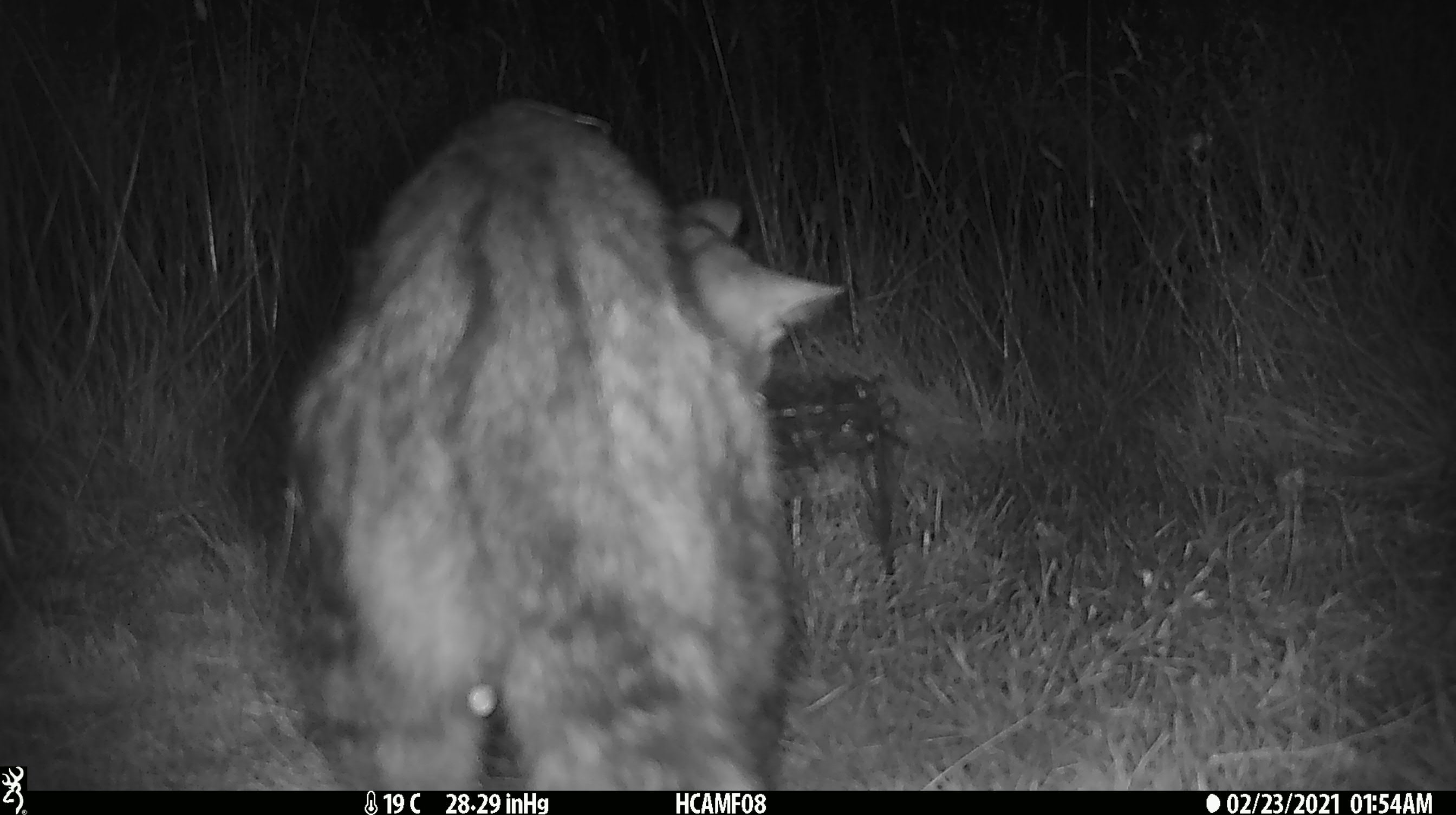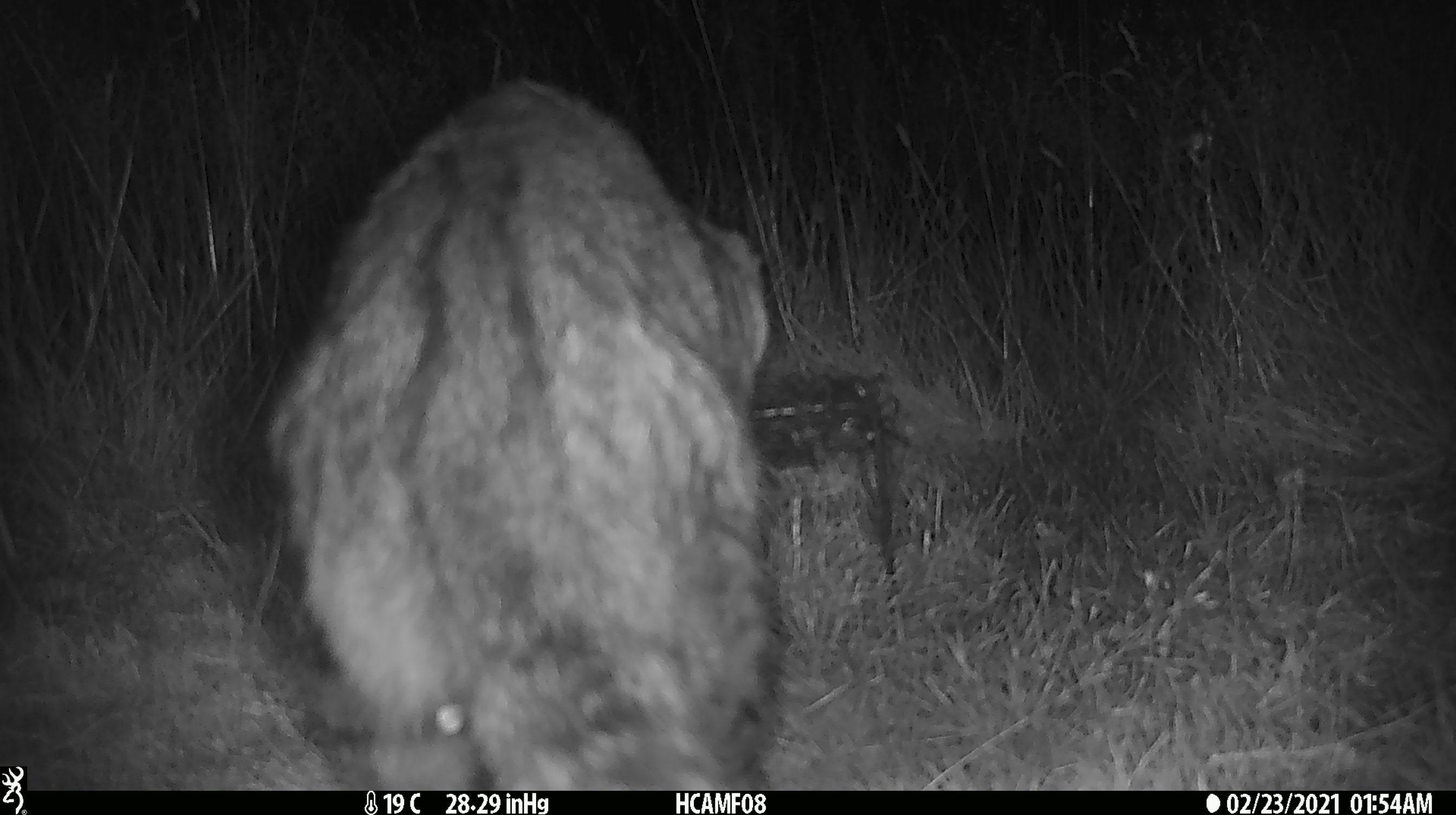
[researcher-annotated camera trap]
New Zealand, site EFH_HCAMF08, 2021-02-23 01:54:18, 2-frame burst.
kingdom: Animalia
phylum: Chordata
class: Mammalia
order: Carnivora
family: Felidae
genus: Felis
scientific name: Felis catus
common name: domestic cat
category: cat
Cat (domestic cat) (Felis catus).